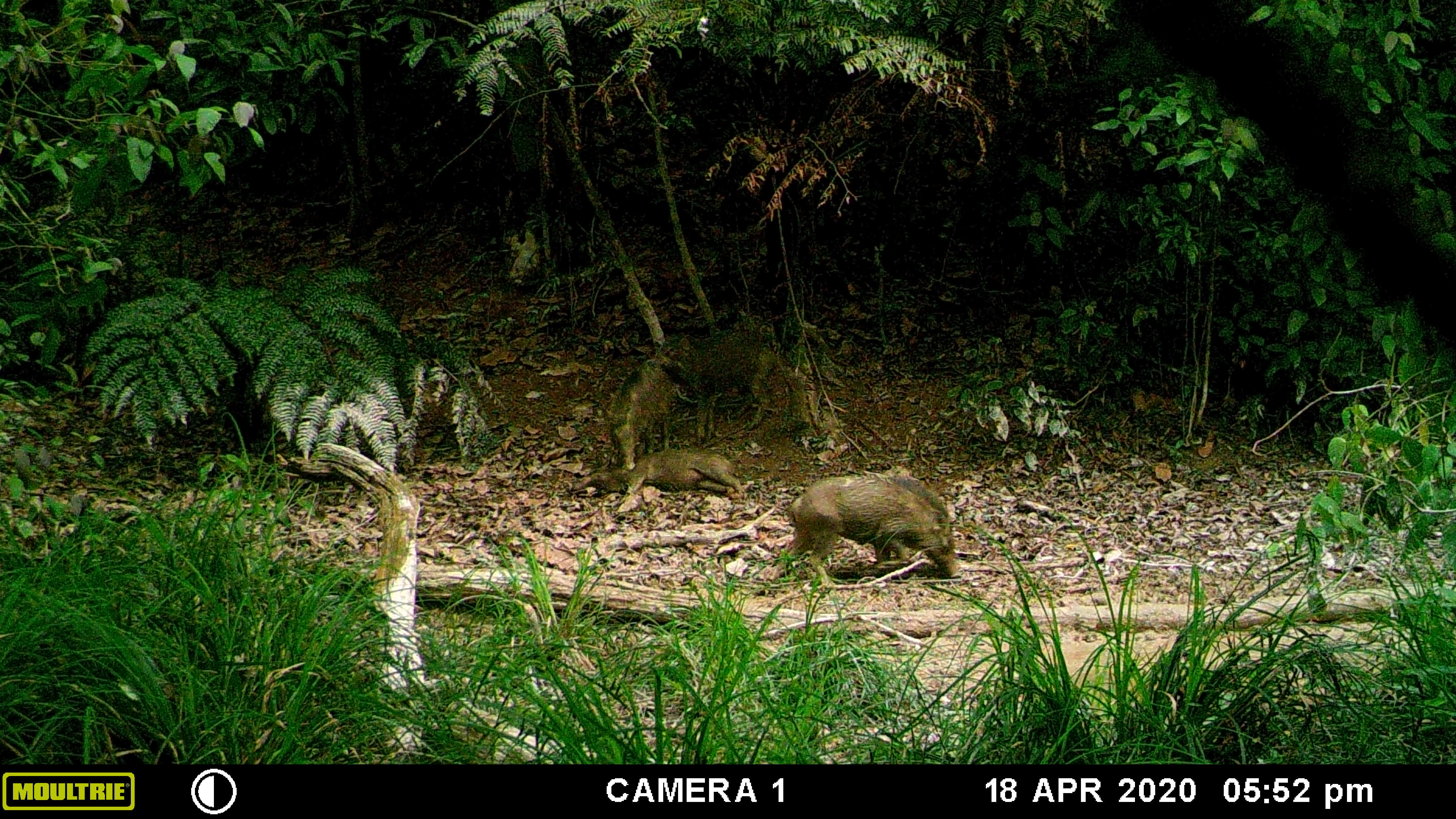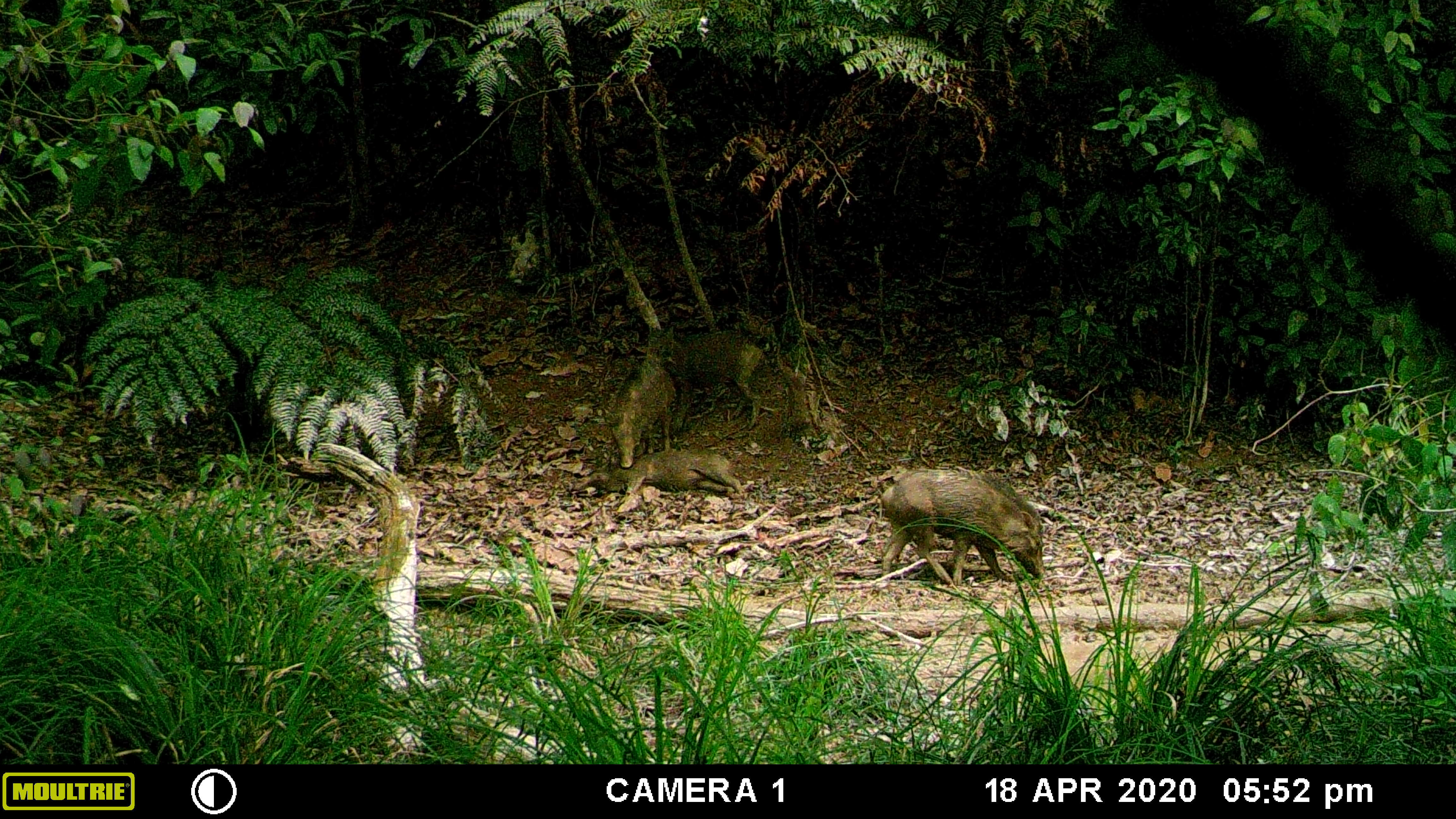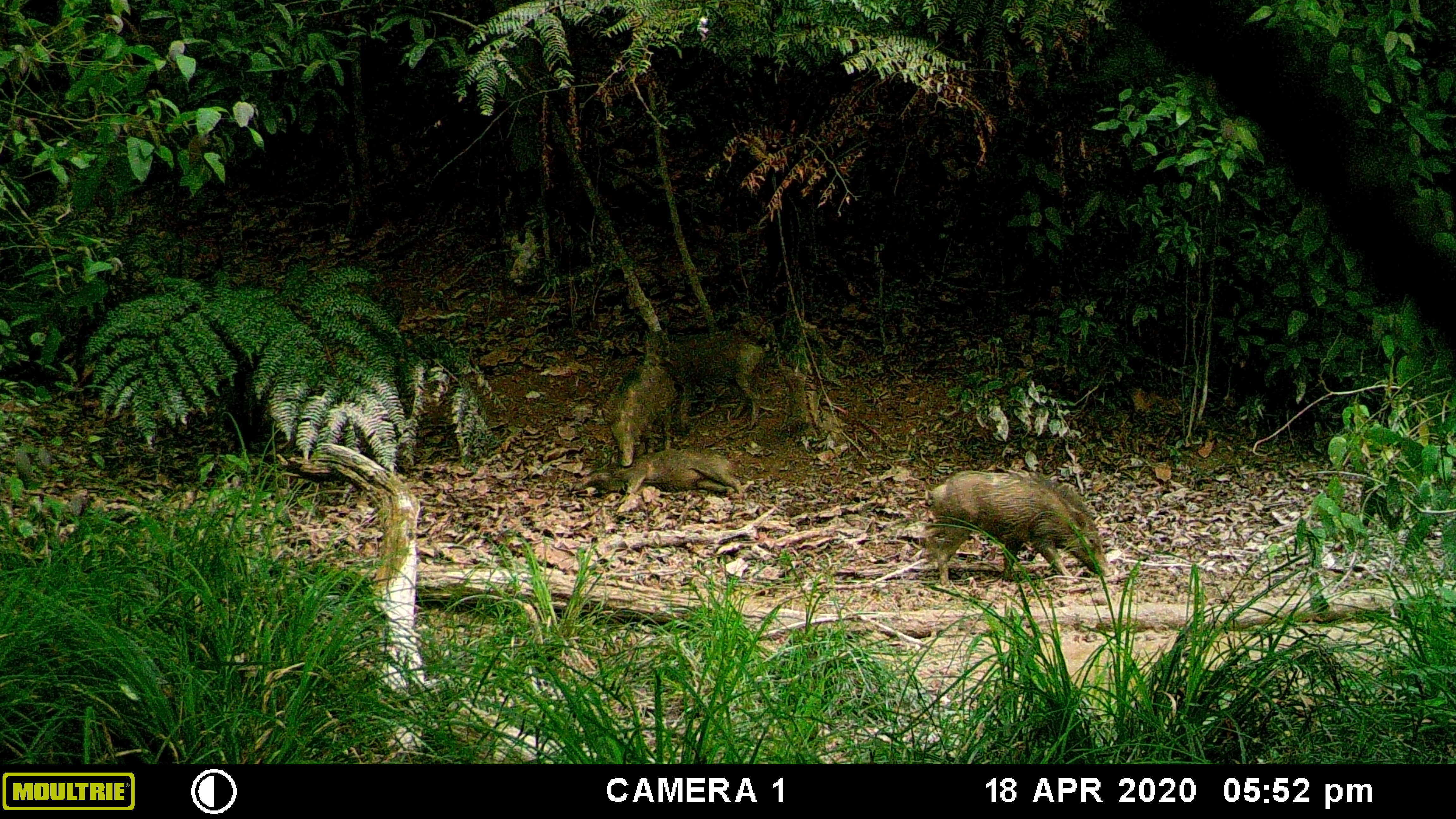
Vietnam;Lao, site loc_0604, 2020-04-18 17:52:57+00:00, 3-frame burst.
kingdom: Animalia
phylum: Chordata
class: Mammalia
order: Artiodactyla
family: Suidae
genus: Sus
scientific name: Sus scrofa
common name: eurasian wild pig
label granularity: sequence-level